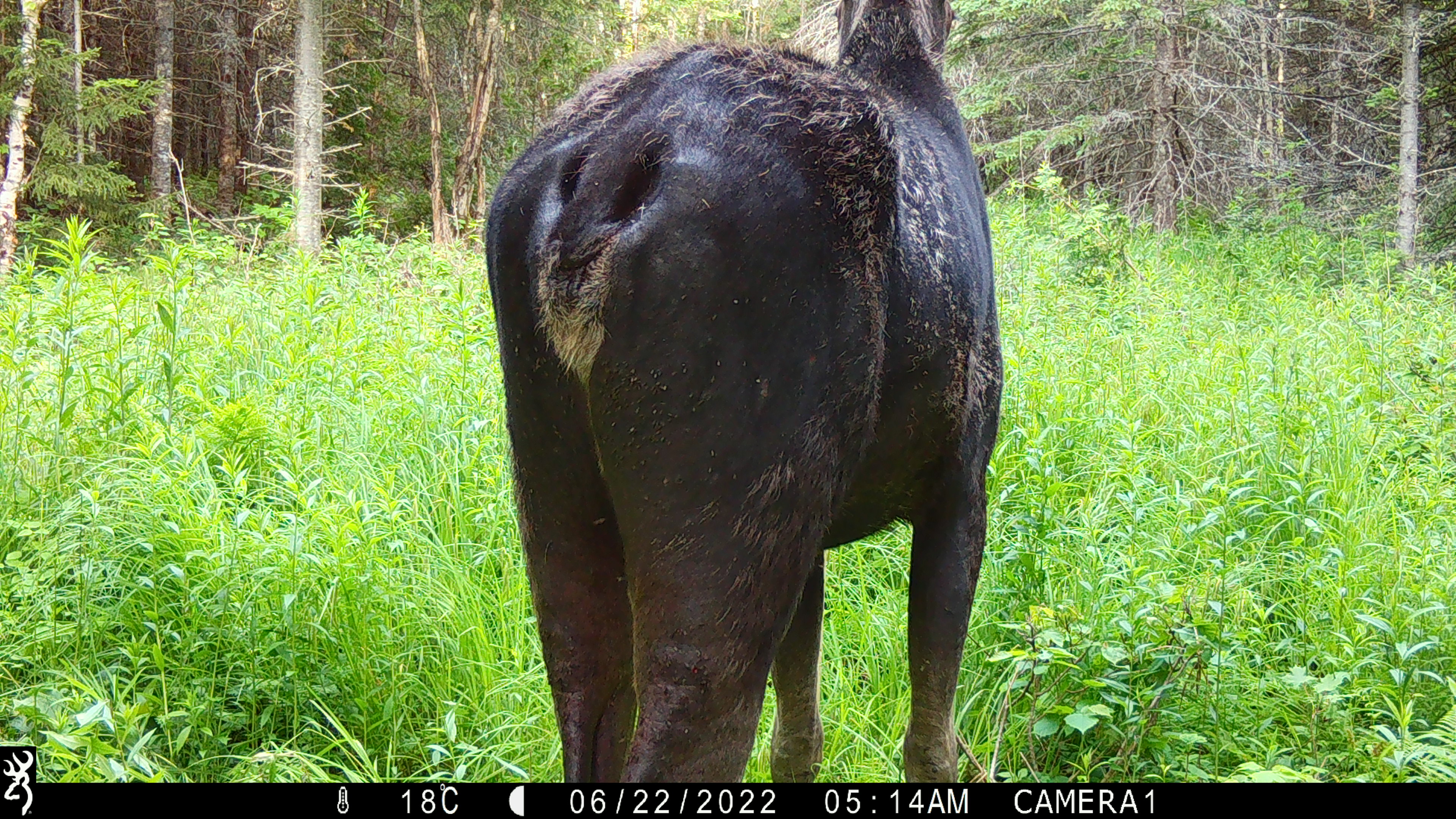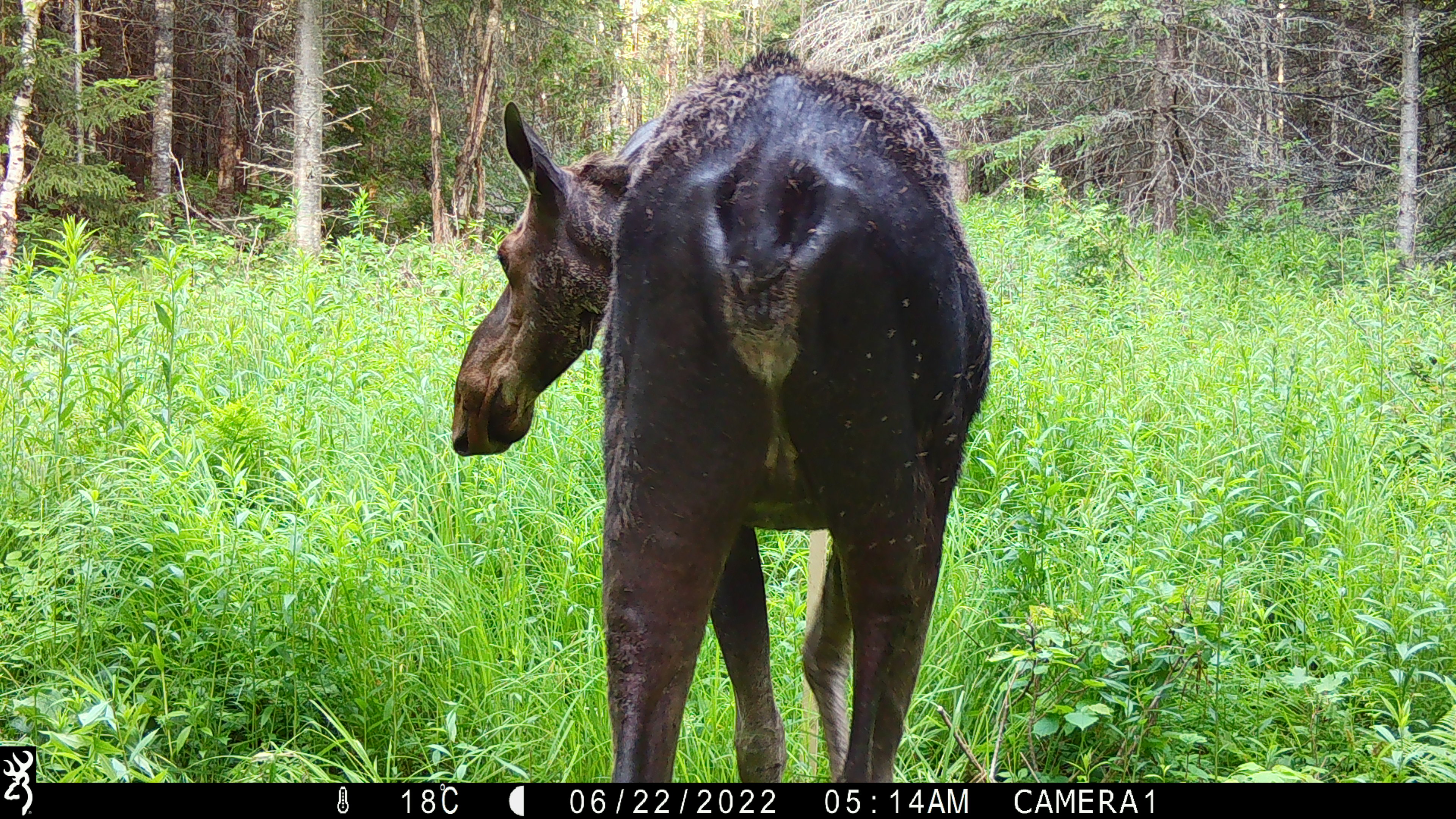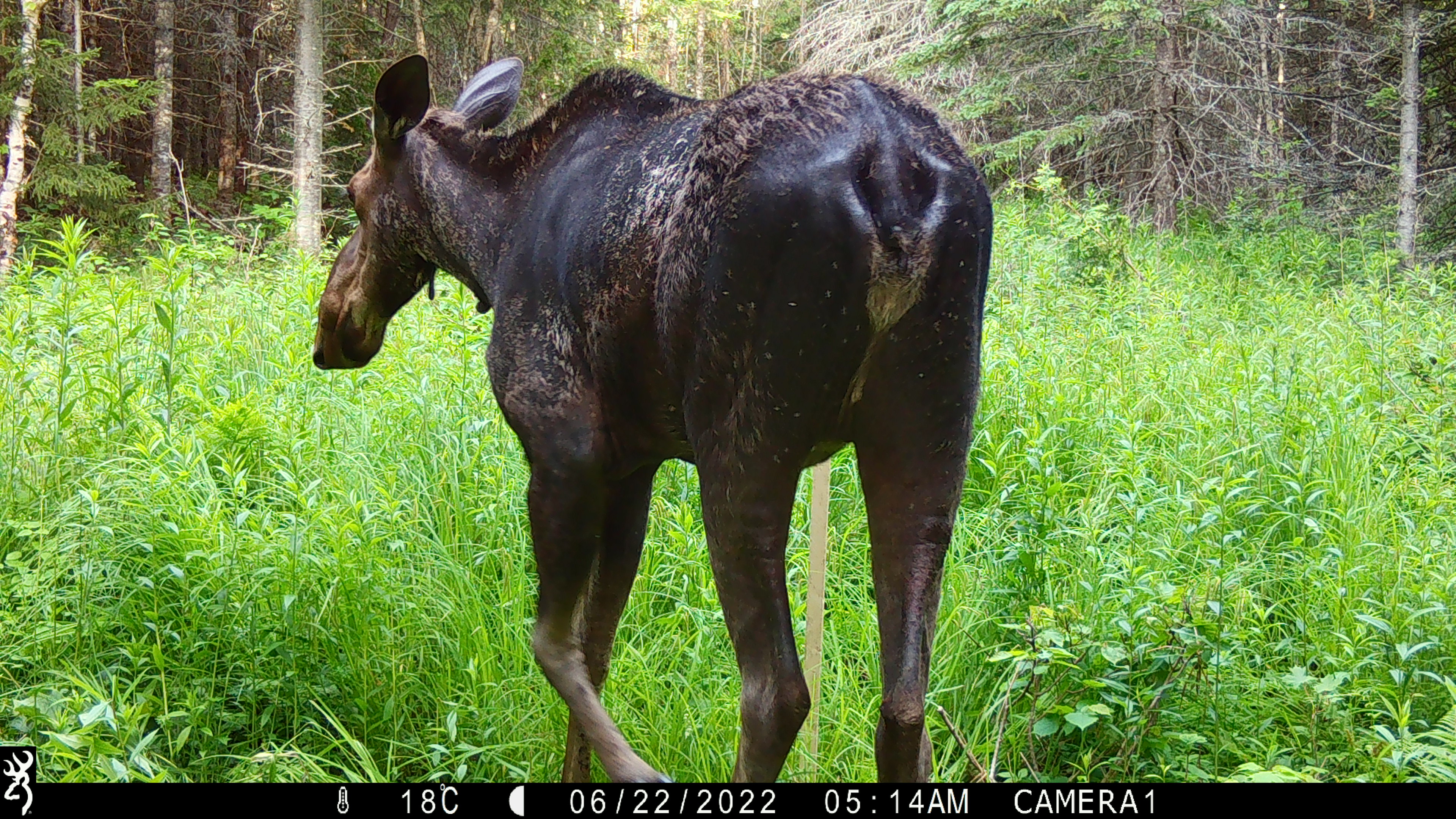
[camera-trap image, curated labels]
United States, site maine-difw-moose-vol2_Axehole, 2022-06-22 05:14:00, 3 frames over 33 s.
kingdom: Animalia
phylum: Chordata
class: Mammalia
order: Artiodactyla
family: Cervidae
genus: Alces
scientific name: Alces alces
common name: moose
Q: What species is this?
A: Moose (Alces alces).